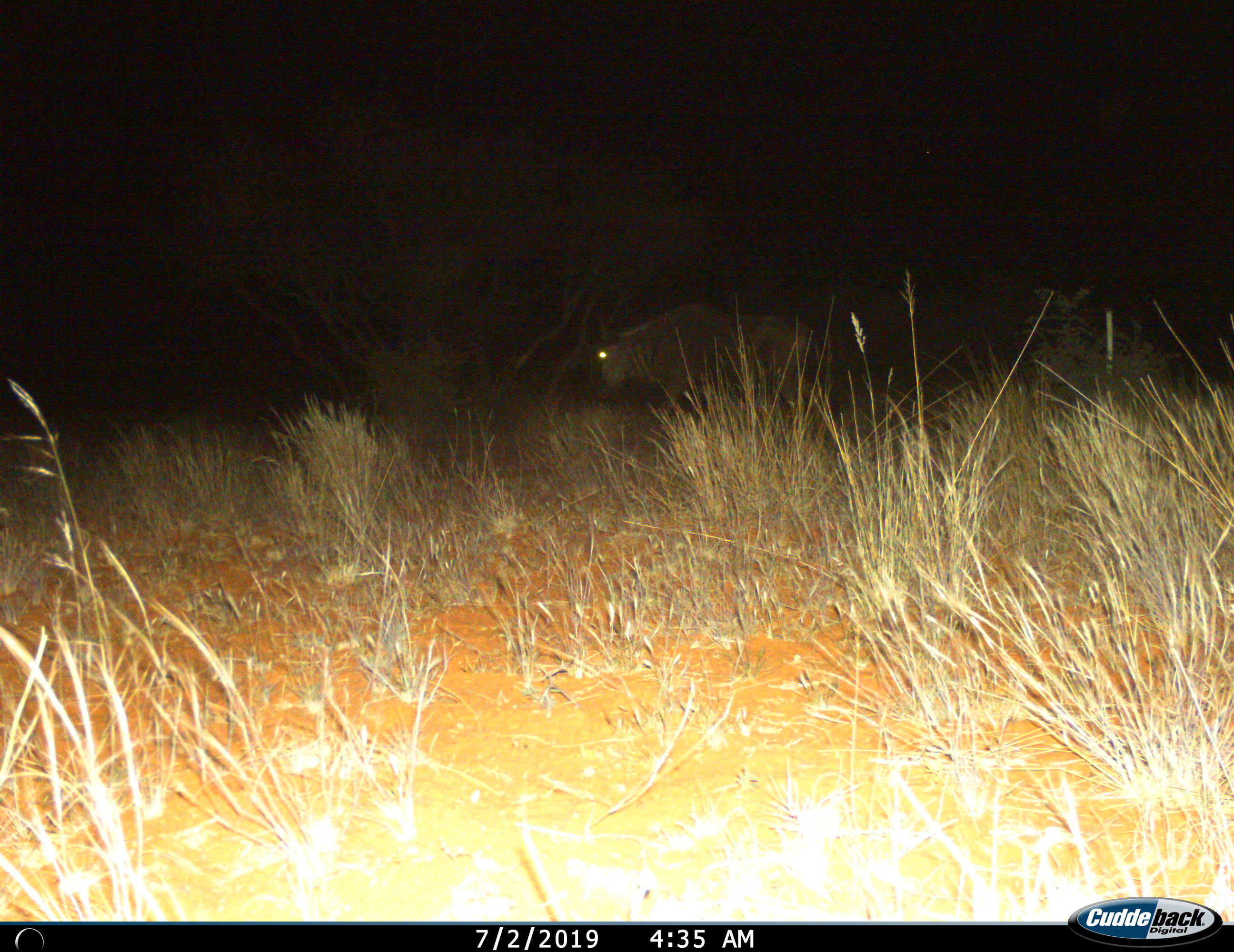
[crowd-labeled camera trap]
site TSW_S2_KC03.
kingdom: Animalia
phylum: Chordata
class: Mammalia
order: Artiodactyla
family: Bovidae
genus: Connochaetes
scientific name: Connochaetes taurinus taurinus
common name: blue wildebeest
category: wildebeestblue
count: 1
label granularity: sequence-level